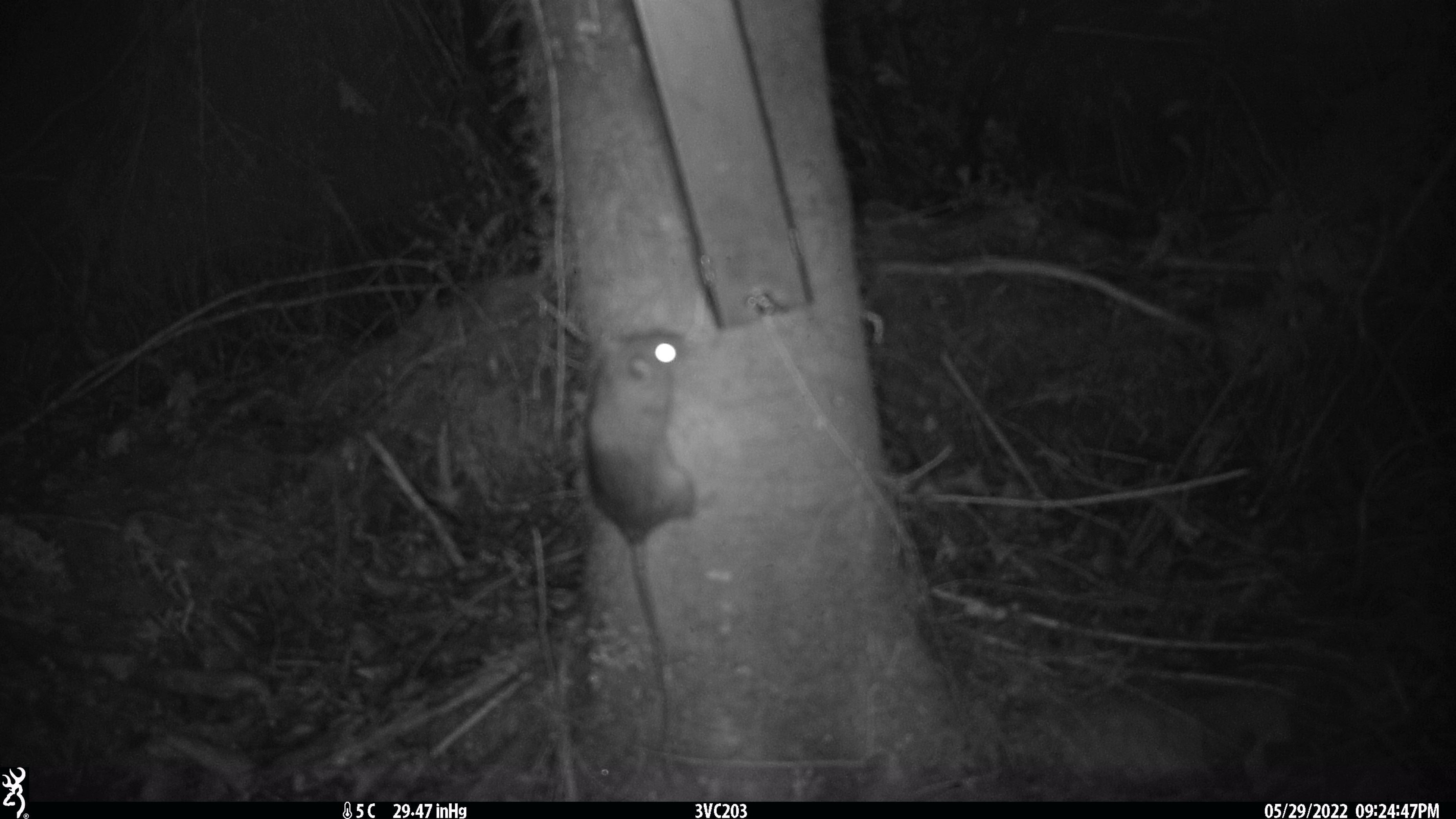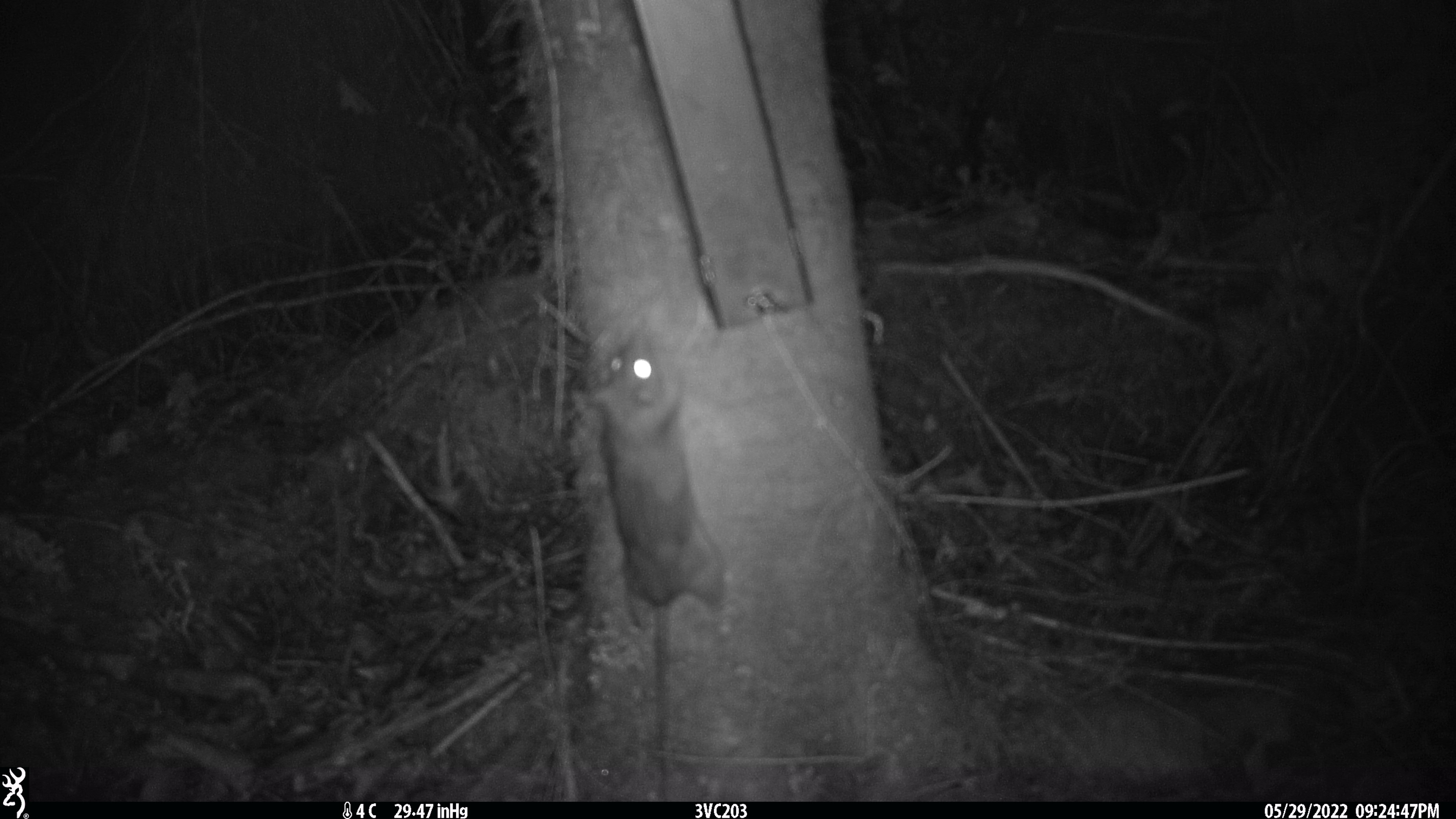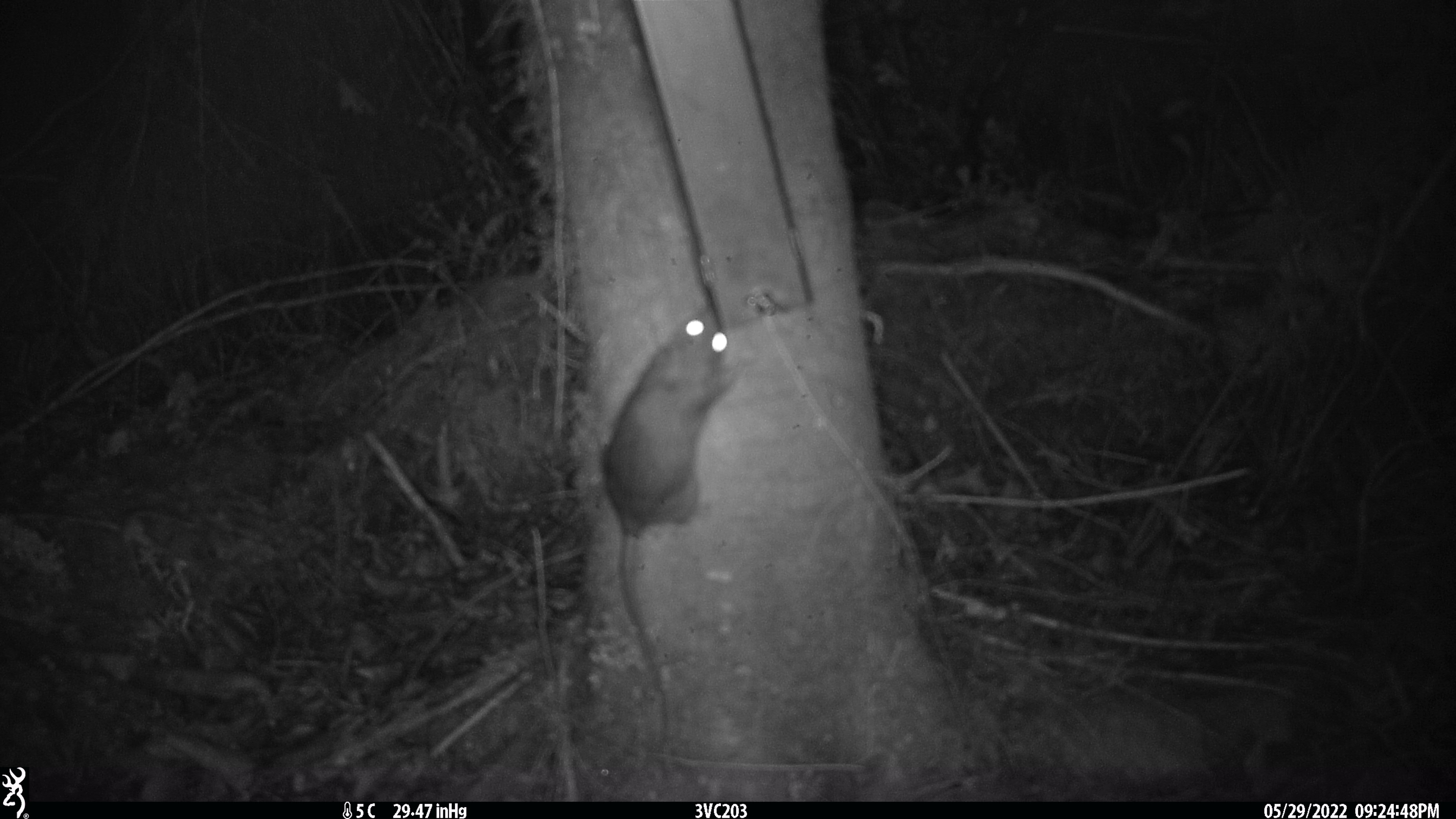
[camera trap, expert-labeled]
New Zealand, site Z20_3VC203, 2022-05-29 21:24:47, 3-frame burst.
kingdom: Animalia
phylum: Chordata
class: Mammalia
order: Rodentia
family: Muridae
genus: Rattus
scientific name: Rattus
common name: rat